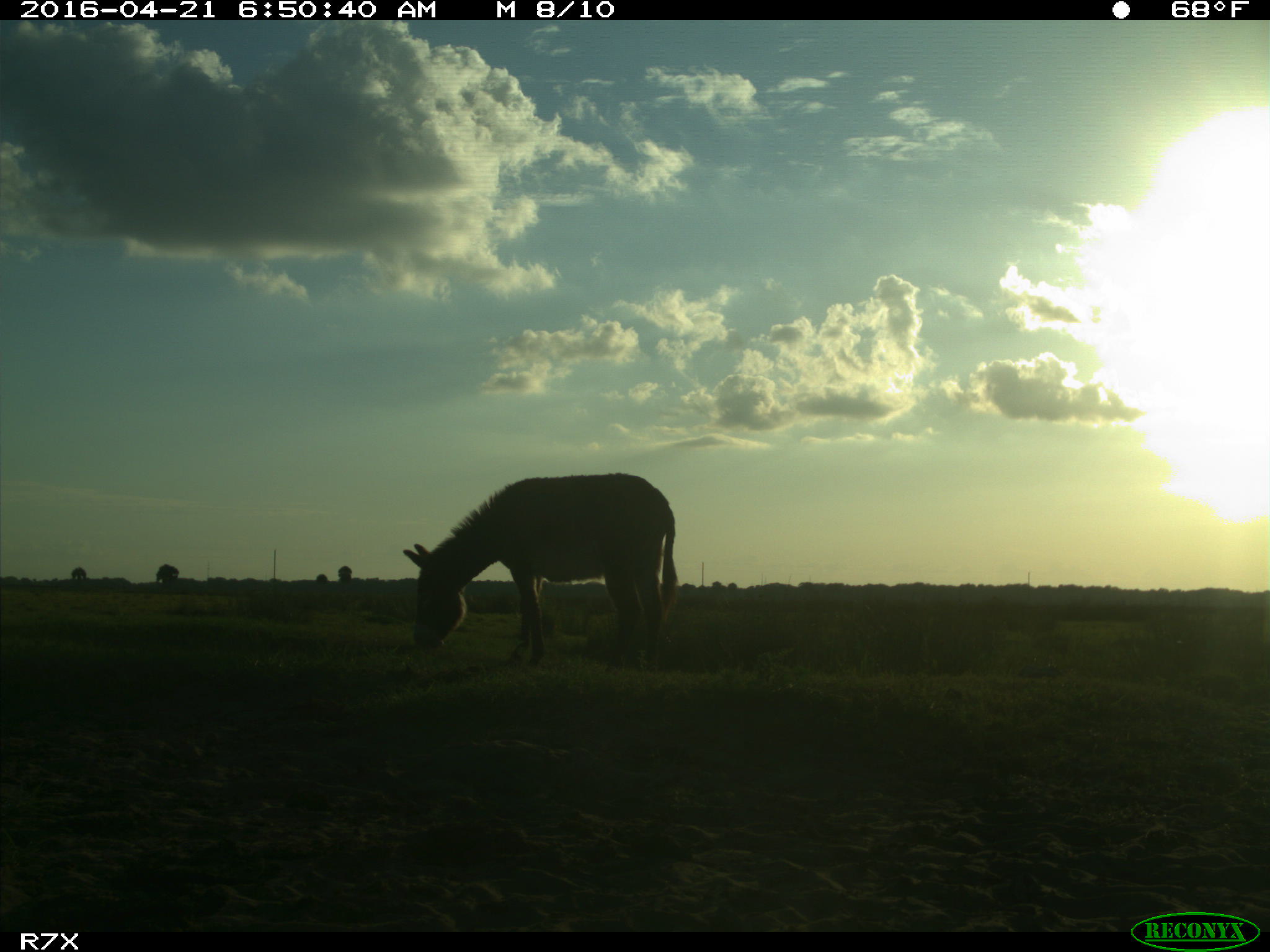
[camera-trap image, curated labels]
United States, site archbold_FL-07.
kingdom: Animalia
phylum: Chordata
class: Mammalia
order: Artiodactyla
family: Bovidae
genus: Bos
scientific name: Bos taurus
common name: domestic cow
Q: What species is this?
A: Bos taurus (domestic cow).